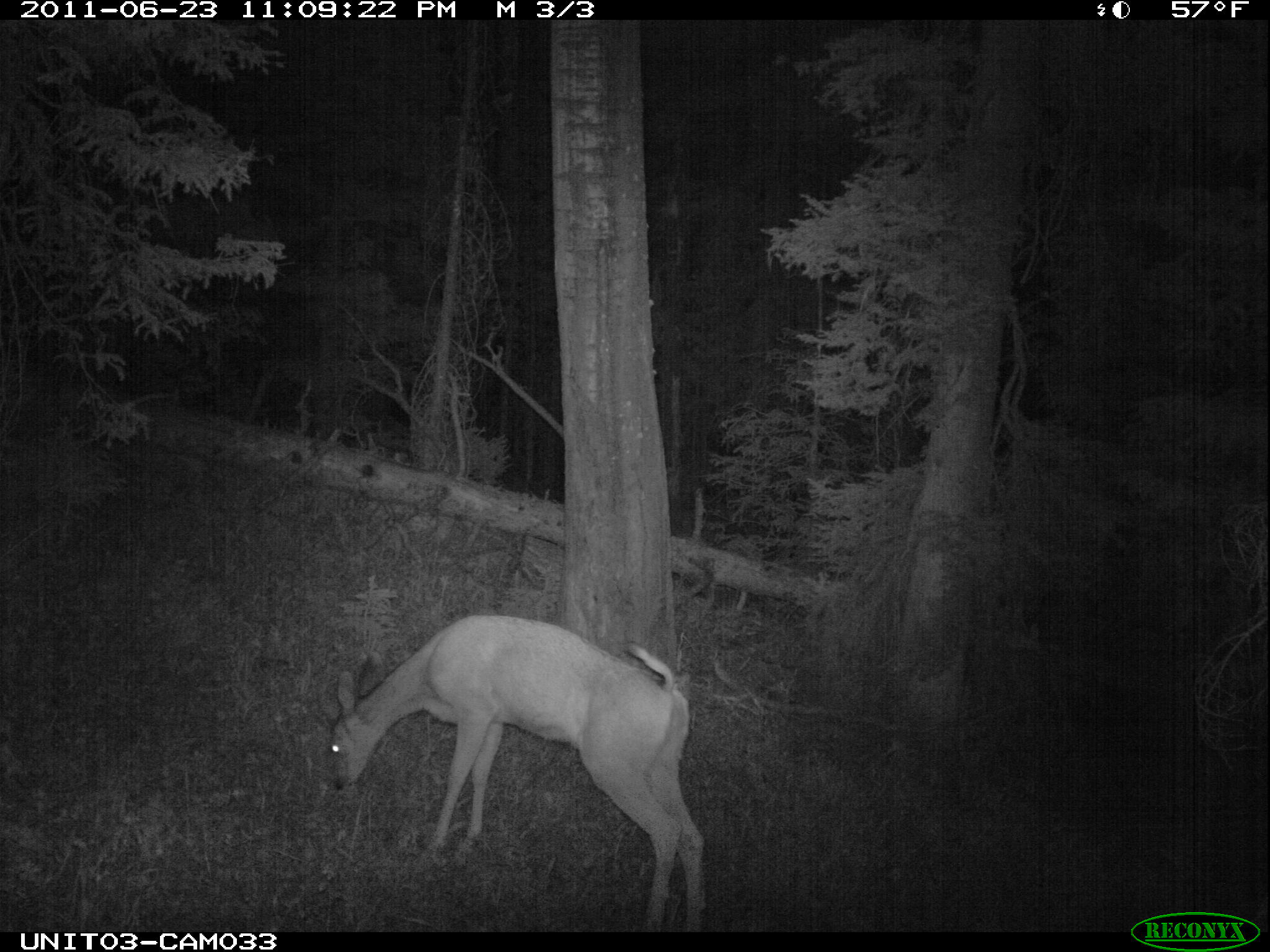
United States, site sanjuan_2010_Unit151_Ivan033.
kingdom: Animalia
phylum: Chordata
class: Mammalia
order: Artiodactyla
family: Cervidae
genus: Odocoileus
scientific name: Odocoileus hemionus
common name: mule deer